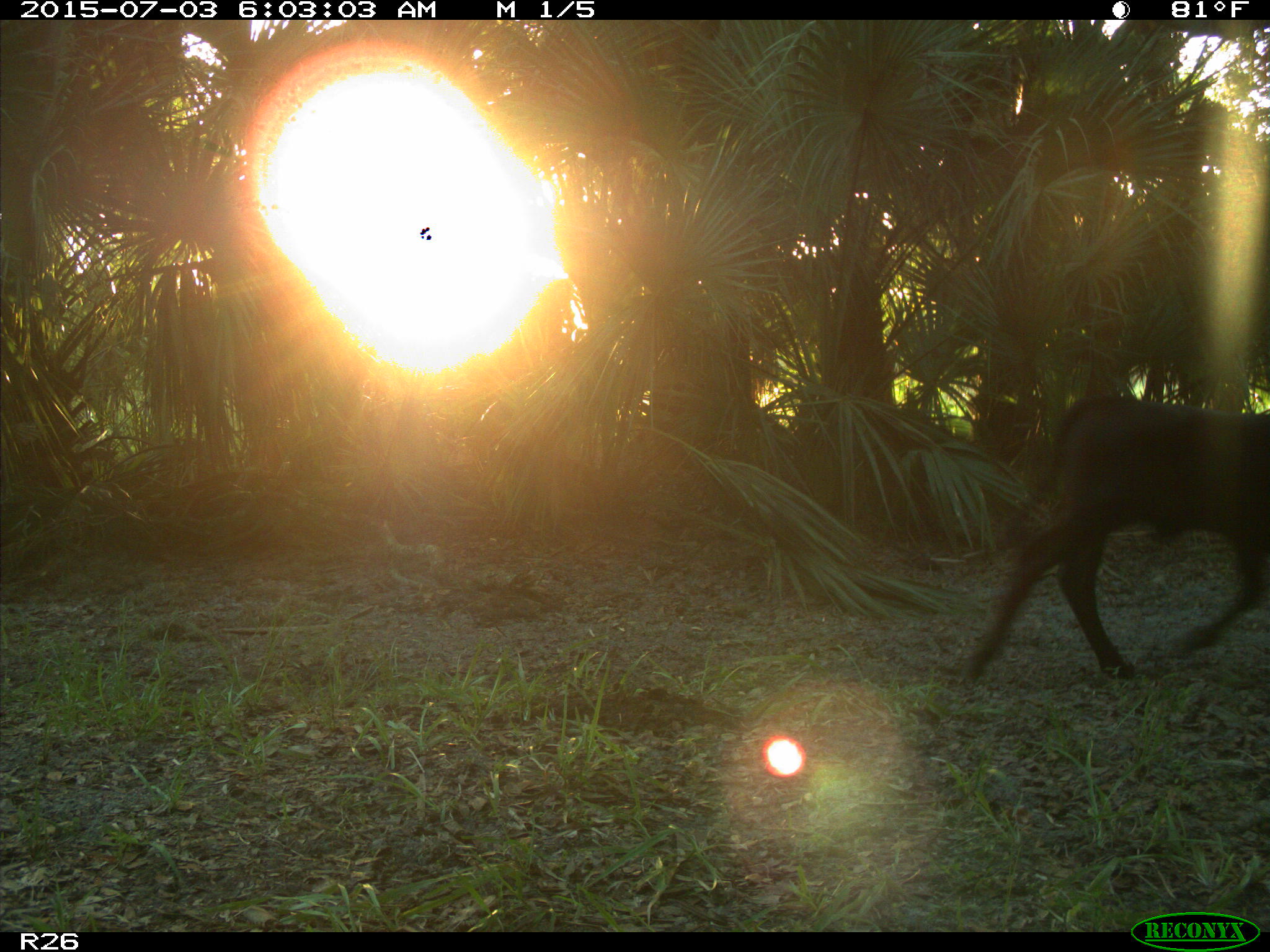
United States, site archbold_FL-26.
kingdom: Animalia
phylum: Chordata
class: Mammalia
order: Artiodactyla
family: Bovidae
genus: Bos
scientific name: Bos taurus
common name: domestic cow